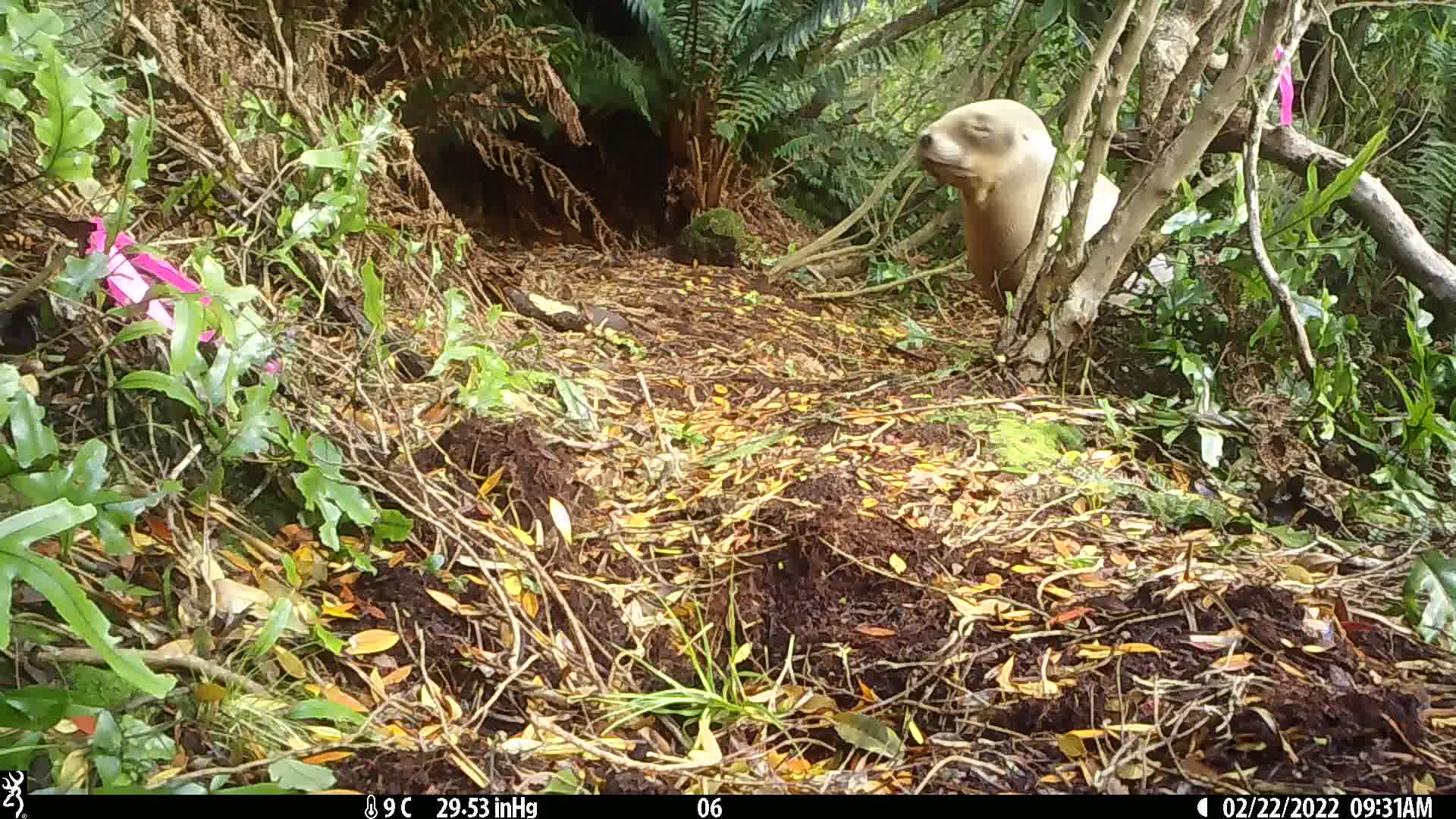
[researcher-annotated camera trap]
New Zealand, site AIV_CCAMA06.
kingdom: Animalia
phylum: Chordata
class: Mammalia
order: Carnivora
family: Otariidae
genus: Phocarctos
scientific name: Phocarctos hookeri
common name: new zealand sea lion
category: sealion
Sealion (new zealand sea lion) (Phocarctos hookeri).